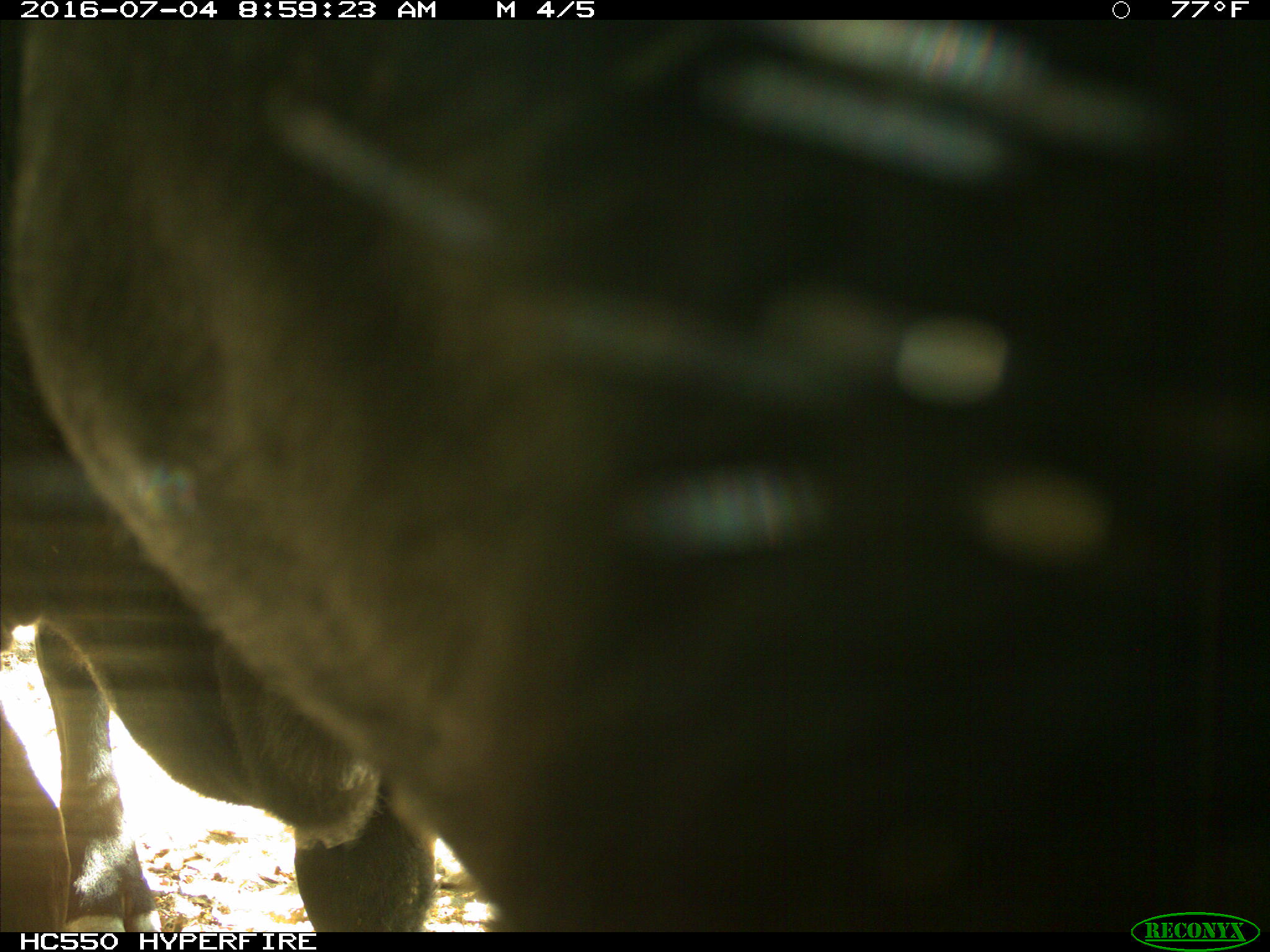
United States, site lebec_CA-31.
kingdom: Animalia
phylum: Chordata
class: Mammalia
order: Artiodactyla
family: Bovidae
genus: Bos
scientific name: Bos taurus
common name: domestic cow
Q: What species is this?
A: Bos taurus (domestic cow).